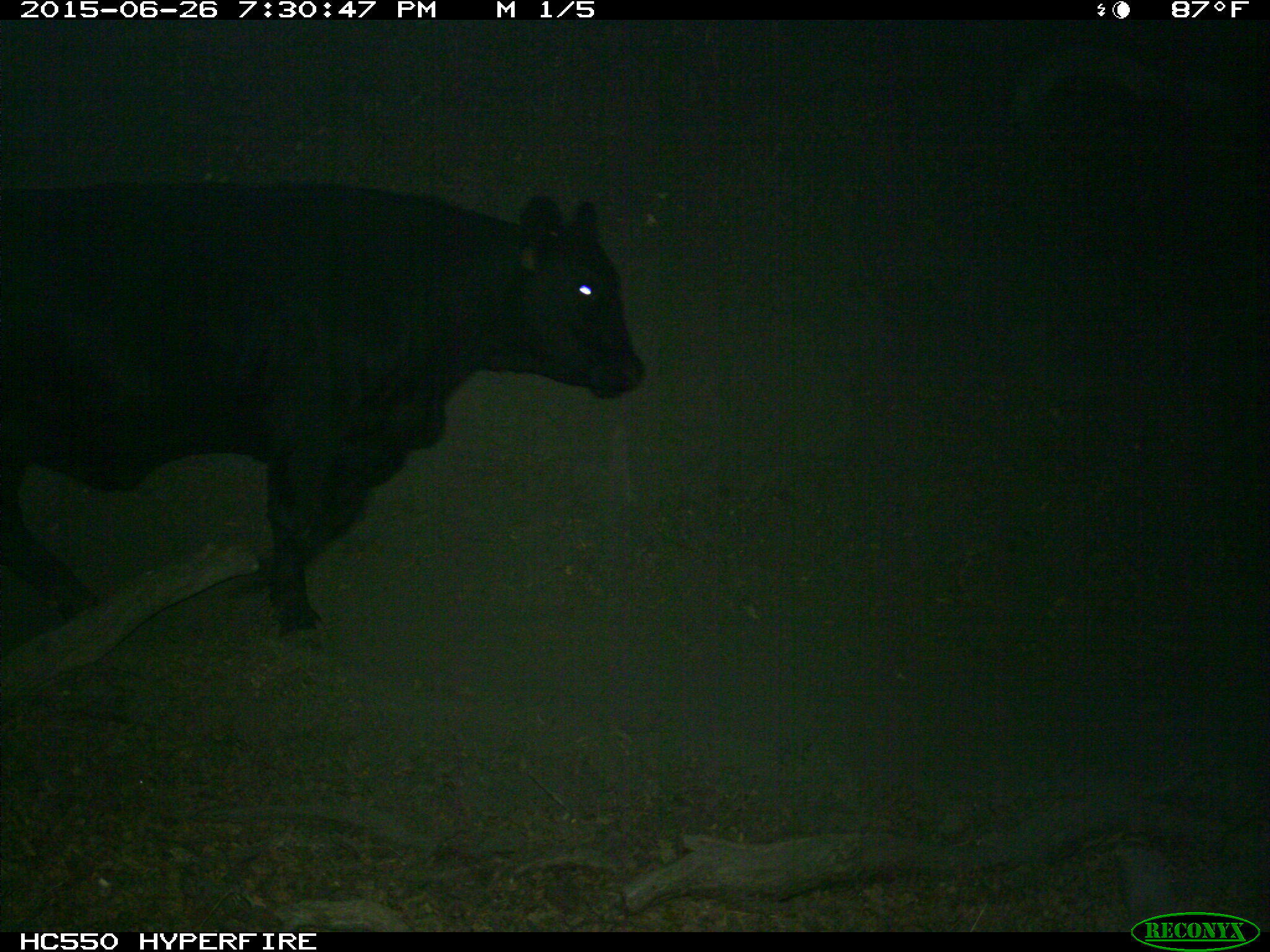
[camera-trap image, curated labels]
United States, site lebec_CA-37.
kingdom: Animalia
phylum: Chordata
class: Mammalia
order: Artiodactyla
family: Bovidae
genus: Bos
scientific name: Bos taurus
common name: domestic cow